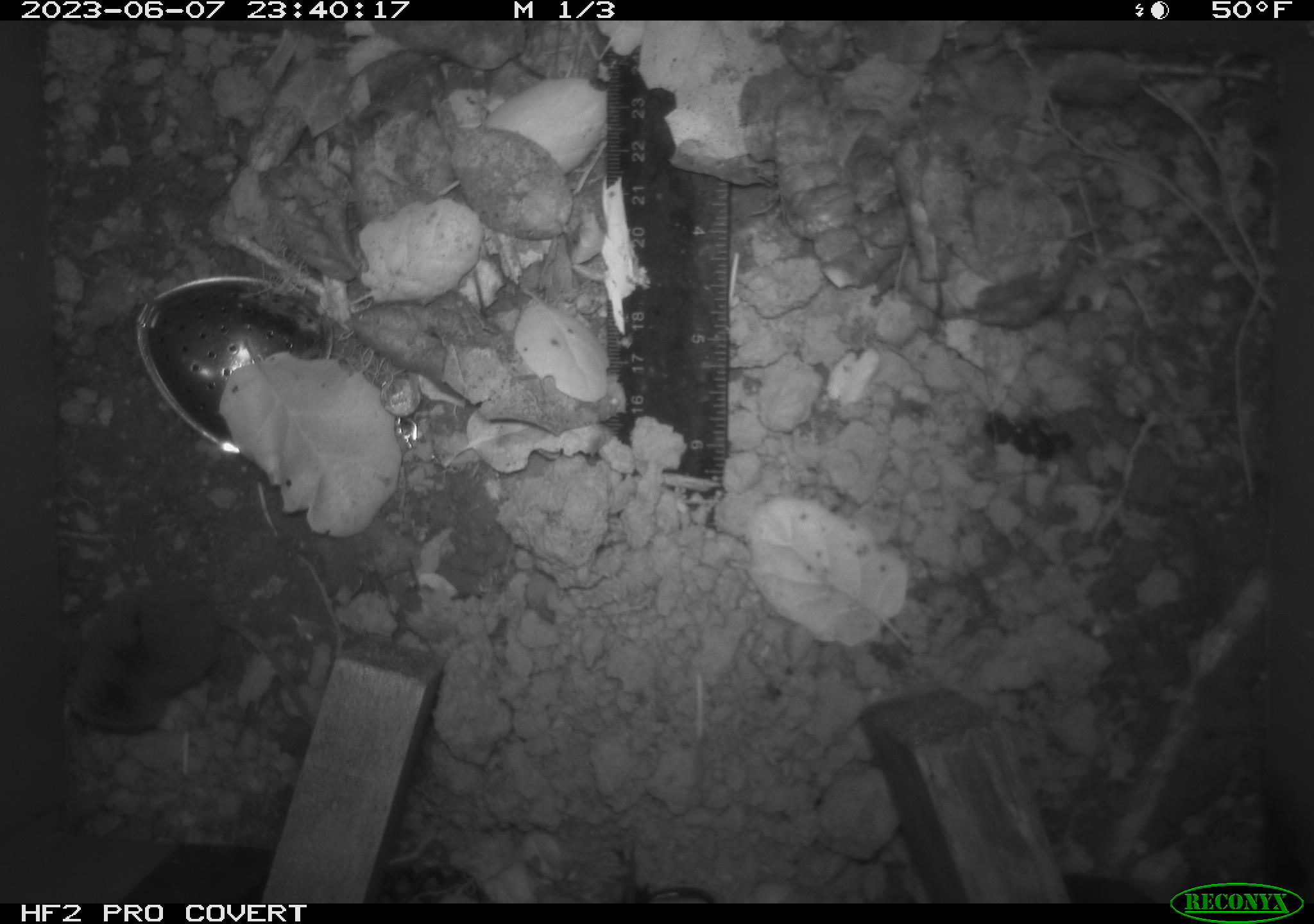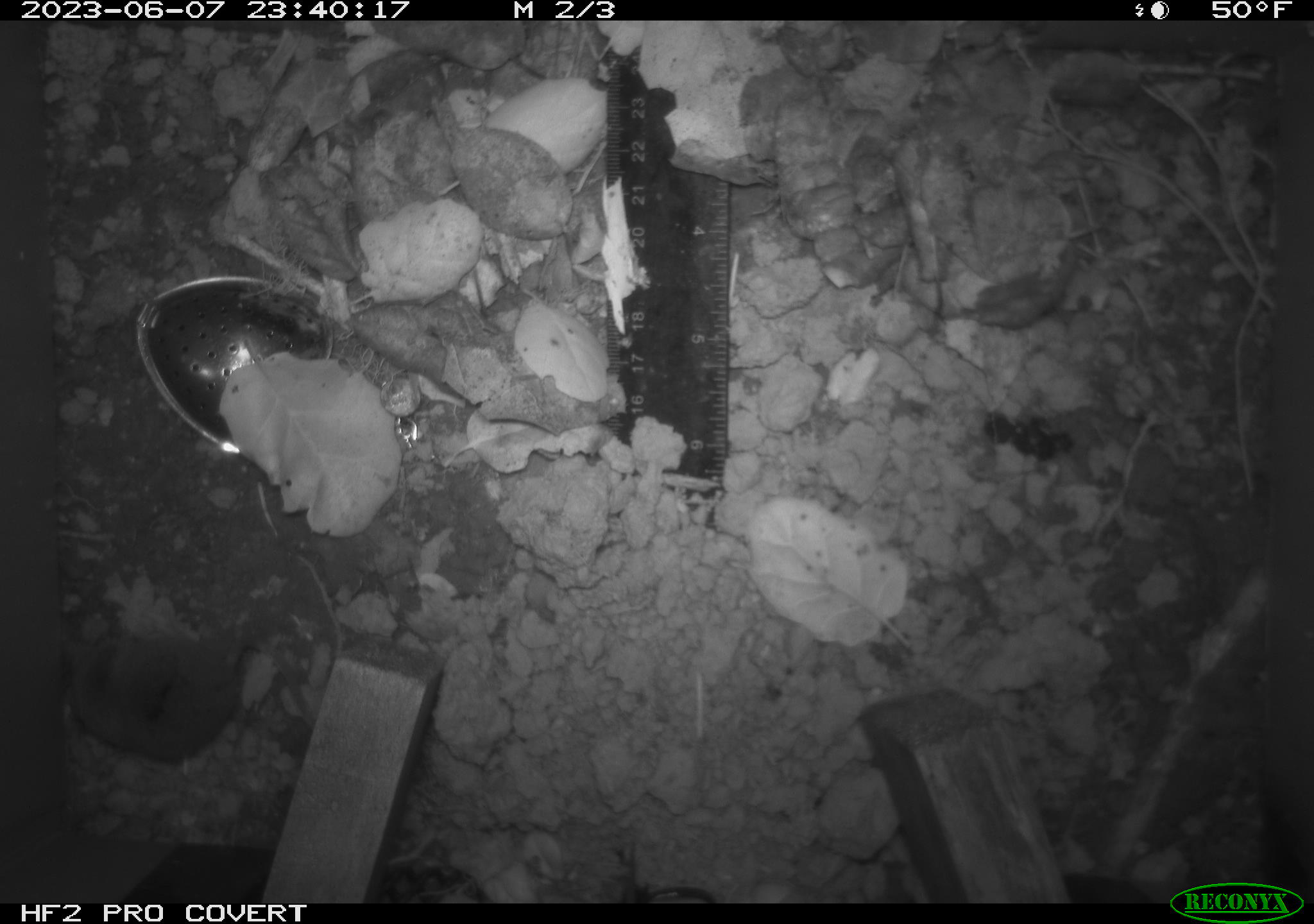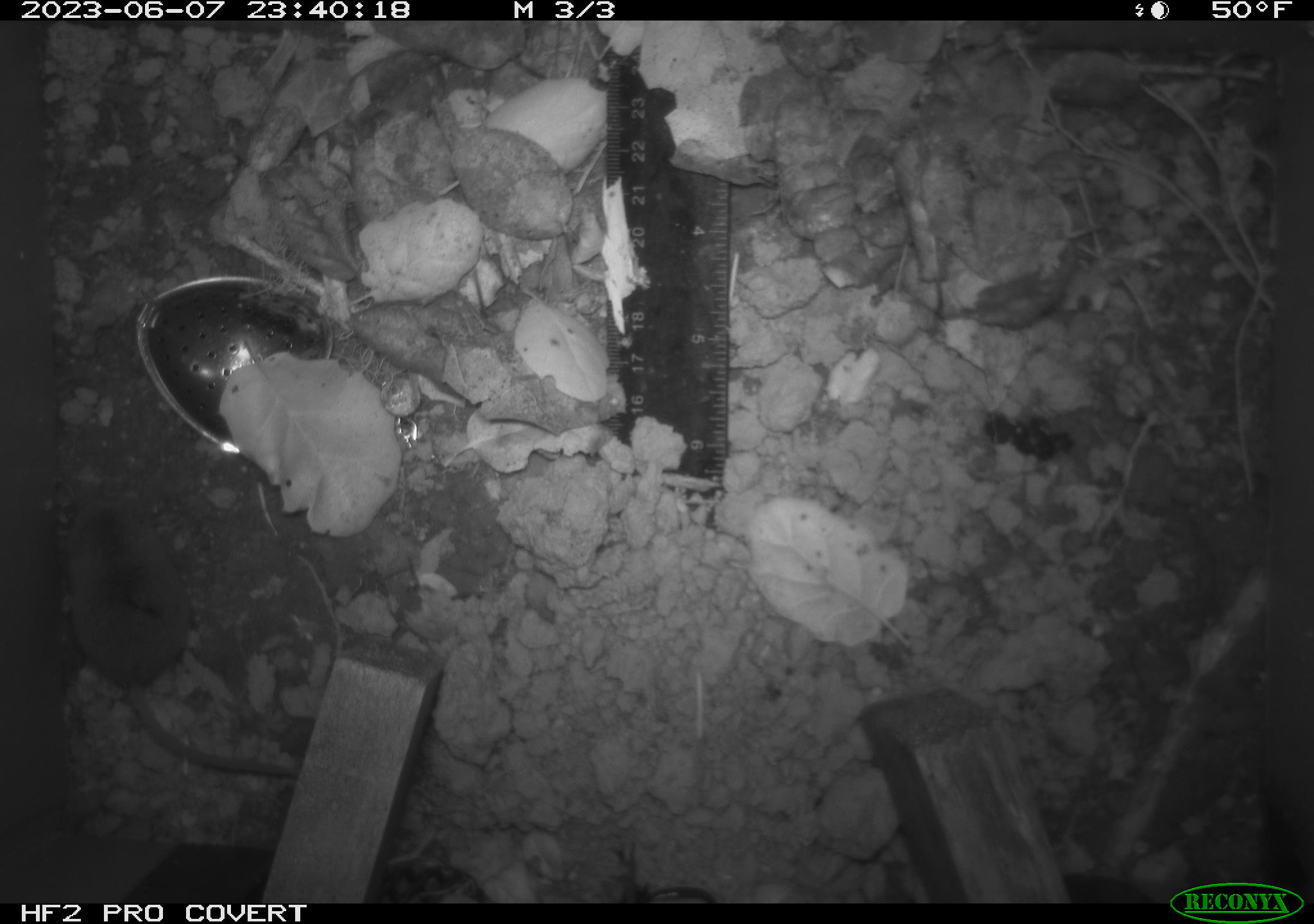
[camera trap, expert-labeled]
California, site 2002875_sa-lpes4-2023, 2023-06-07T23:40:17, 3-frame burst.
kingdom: Animalia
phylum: Chordata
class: Mammalia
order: Eulipotyphla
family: Soricidae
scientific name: Soricidae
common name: shrews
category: soricidae family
Soricidae family (shrews) (Soricidae).